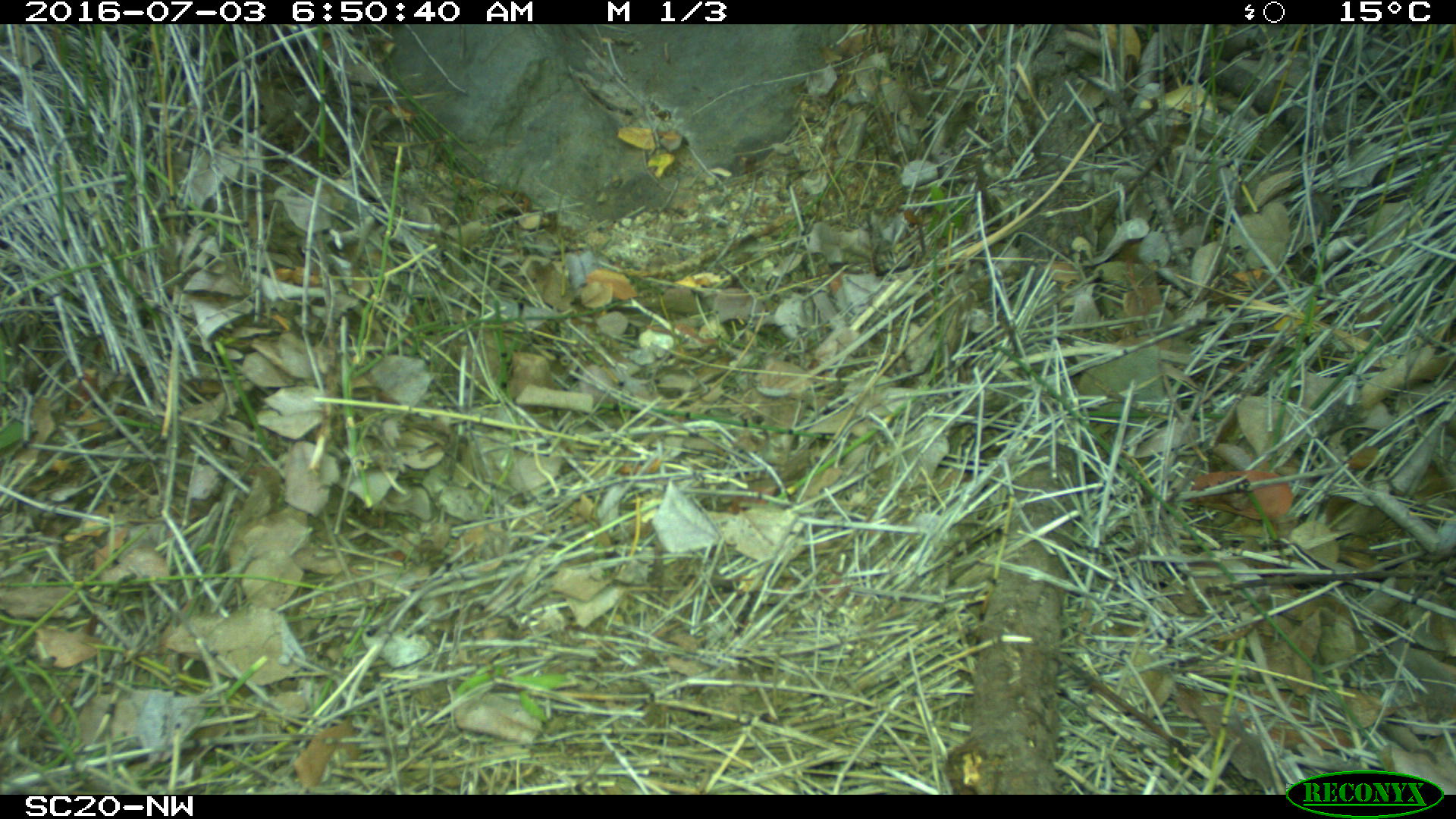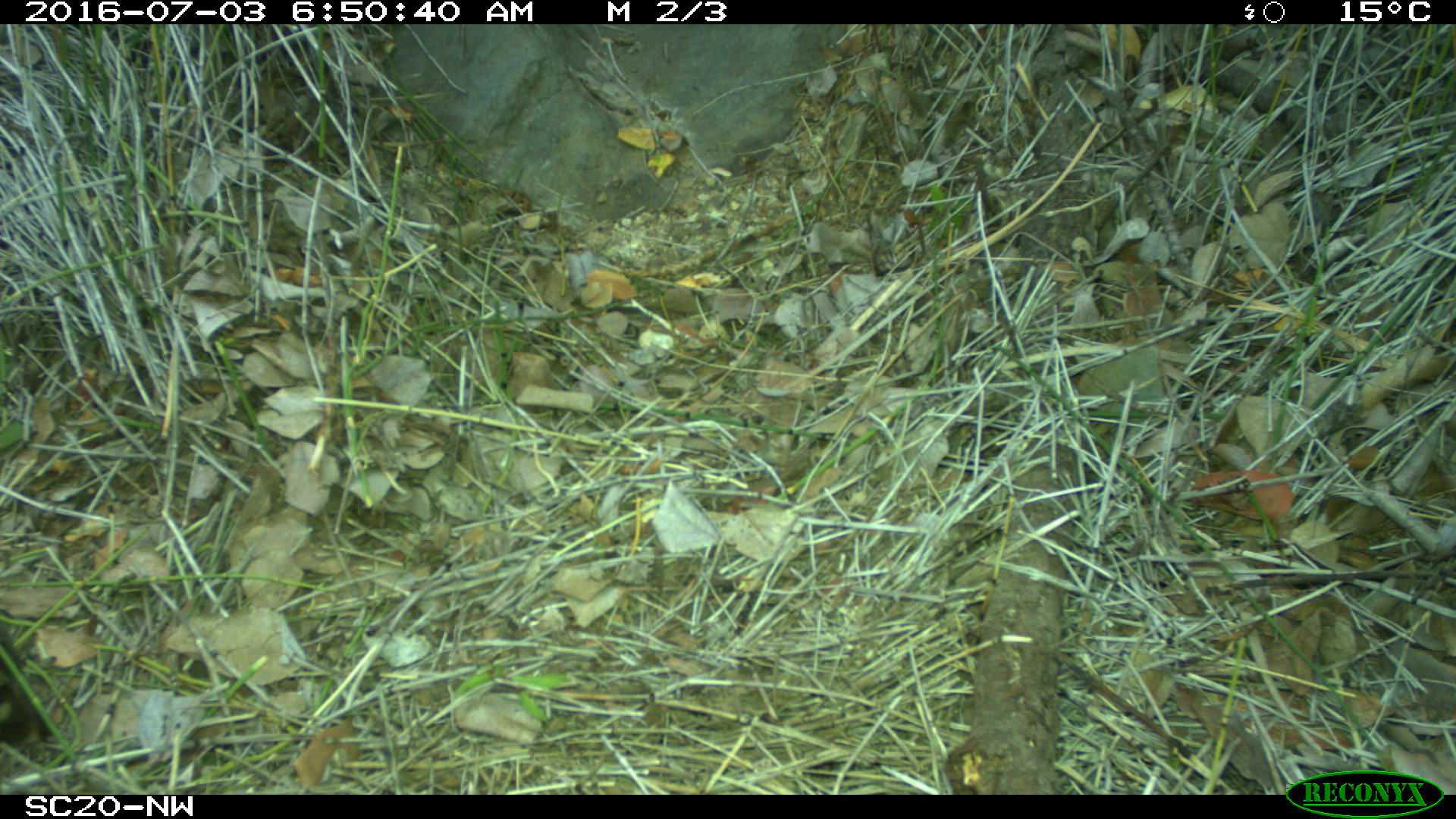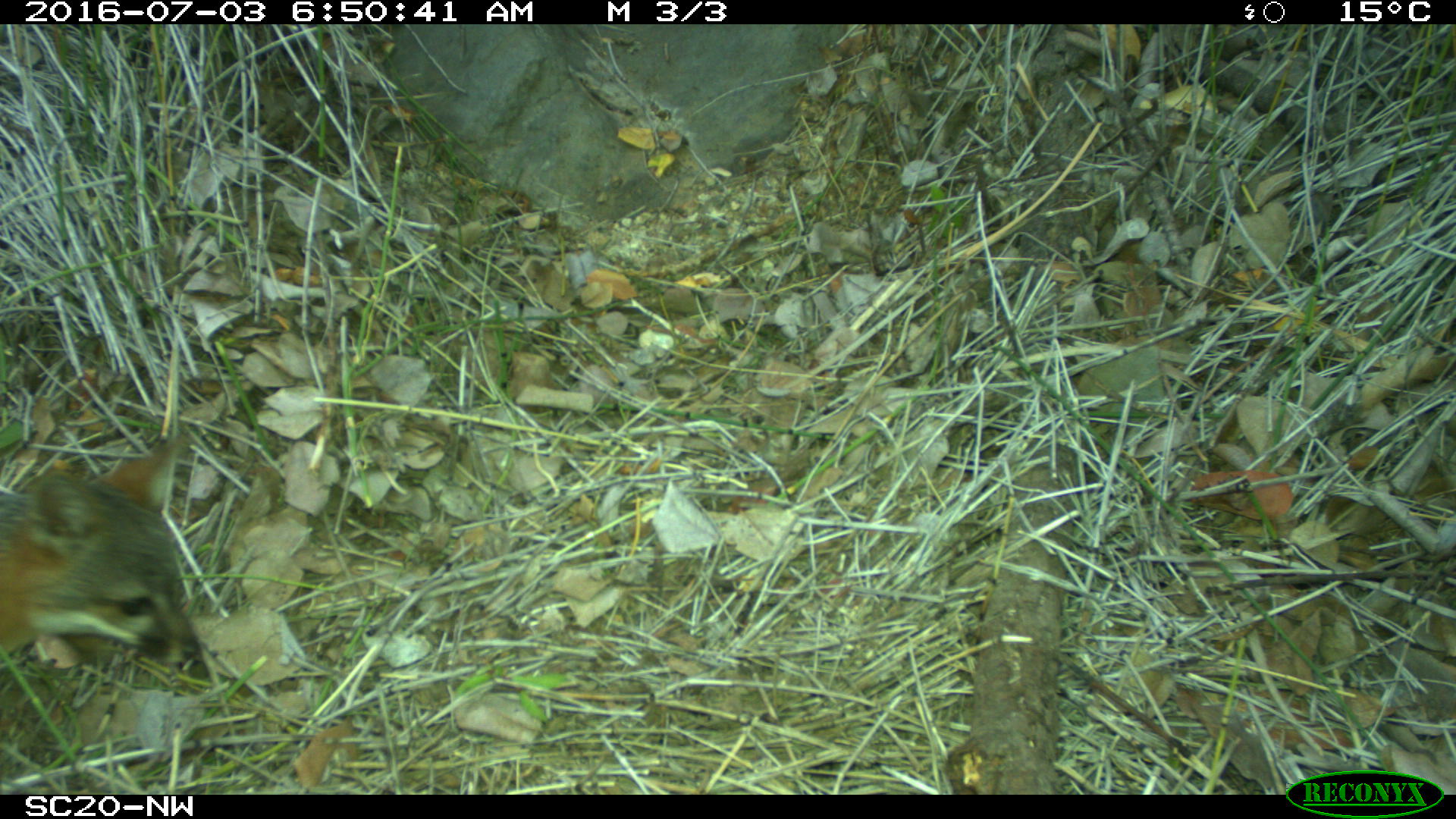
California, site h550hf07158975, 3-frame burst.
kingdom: Animalia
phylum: Chordata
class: Mammalia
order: Carnivora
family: Canidae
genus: Urocyon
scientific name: Urocyon littoralis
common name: island fox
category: fox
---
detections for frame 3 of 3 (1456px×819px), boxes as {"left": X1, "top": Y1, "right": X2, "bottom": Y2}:
fox: {"left": 0, "top": 438, "right": 200, "bottom": 667}